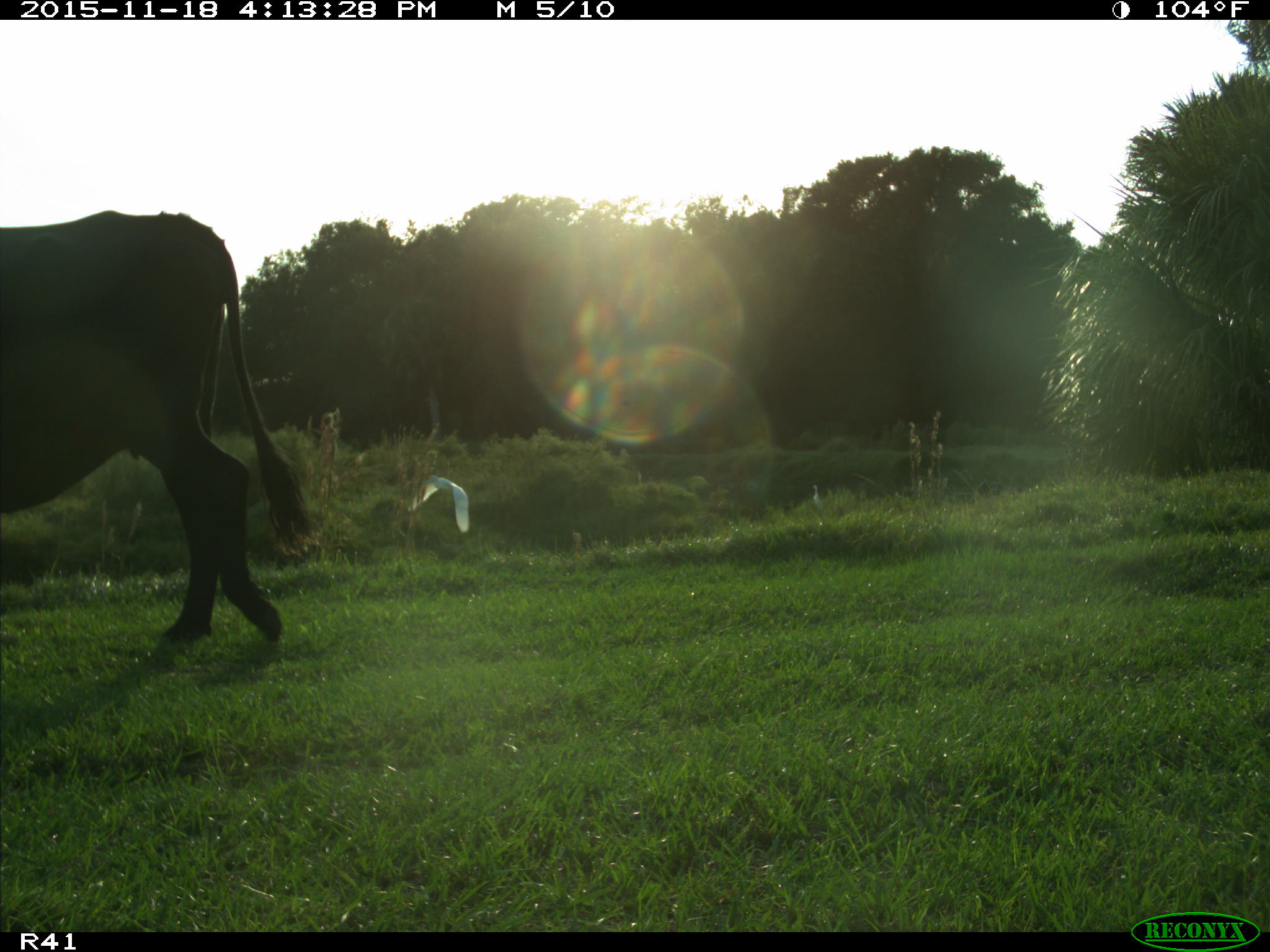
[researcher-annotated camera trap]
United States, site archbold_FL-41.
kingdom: Animalia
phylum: Chordata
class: Mammalia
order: Artiodactyla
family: Bovidae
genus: Bos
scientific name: Bos taurus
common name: domestic cow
Bos taurus (domestic cow).